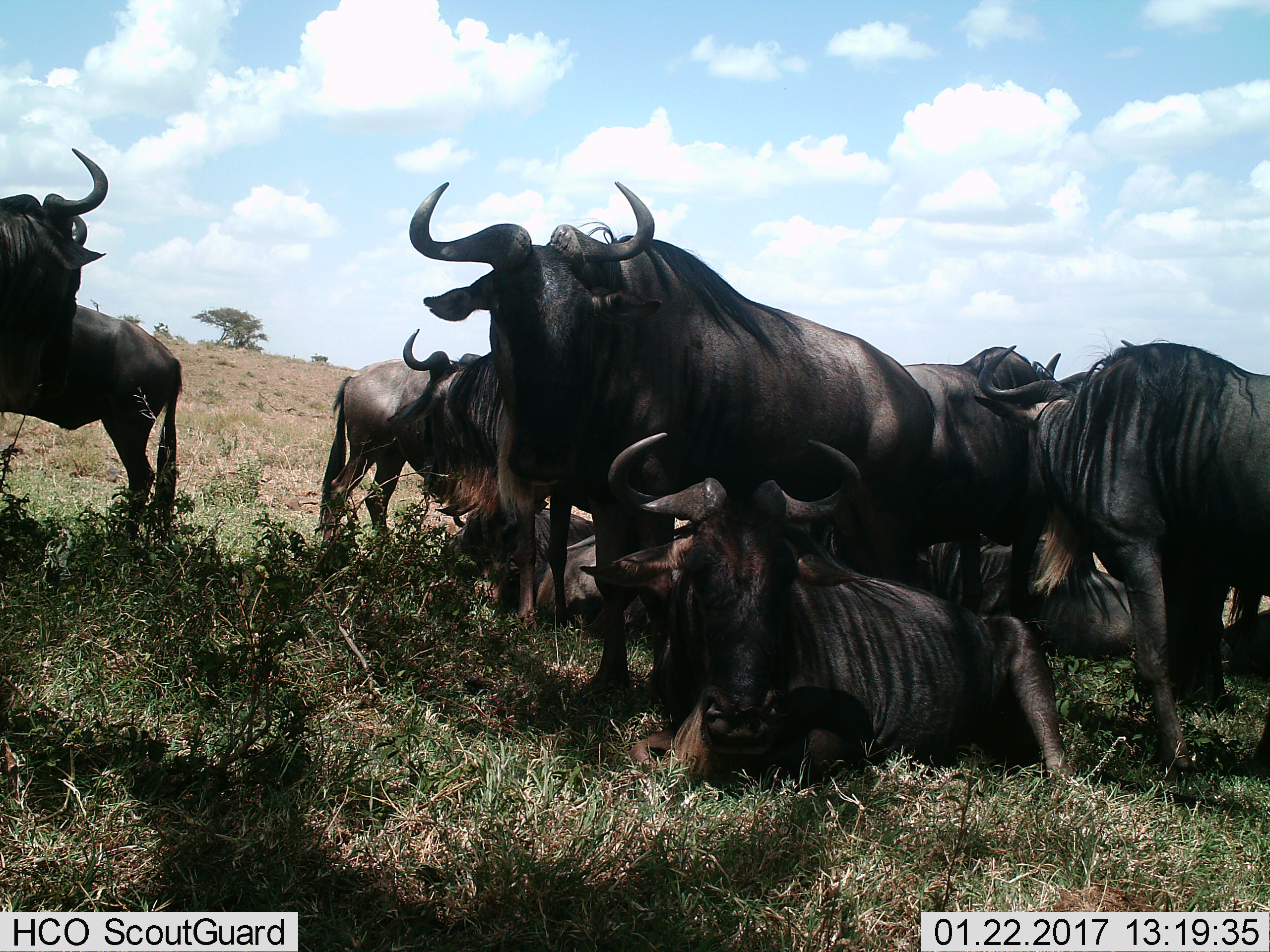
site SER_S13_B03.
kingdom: Animalia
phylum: Chordata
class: Mammalia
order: Artiodactyla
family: Bovidae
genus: Connochaetes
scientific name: Connochaetes taurinus taurinus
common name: blue wildebeest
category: wildebeestblue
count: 10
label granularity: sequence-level